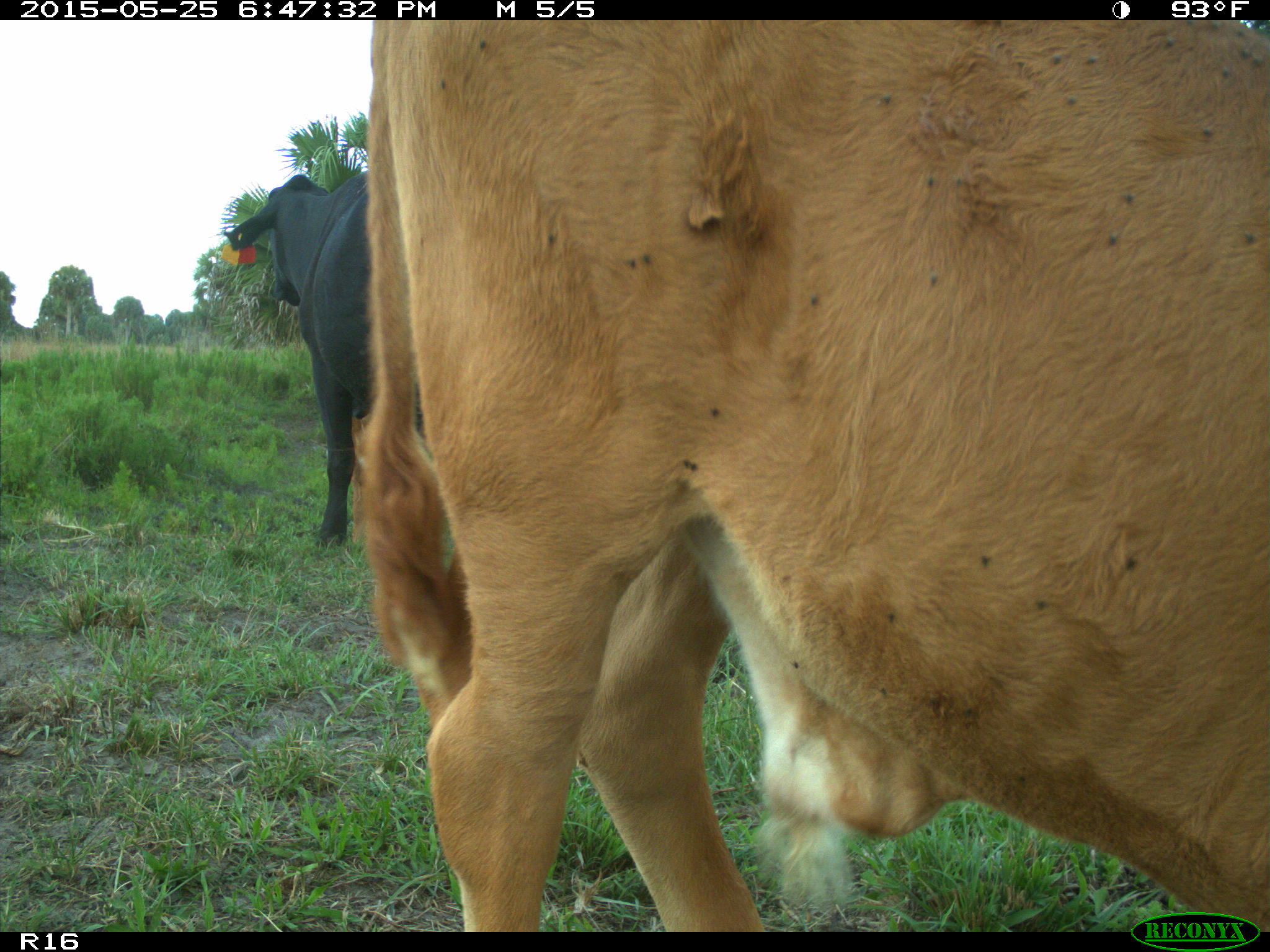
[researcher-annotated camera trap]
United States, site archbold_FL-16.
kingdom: Animalia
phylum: Chordata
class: Mammalia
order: Artiodactyla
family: Bovidae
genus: Bos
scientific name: Bos taurus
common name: domestic cow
Bos taurus (domestic cow).